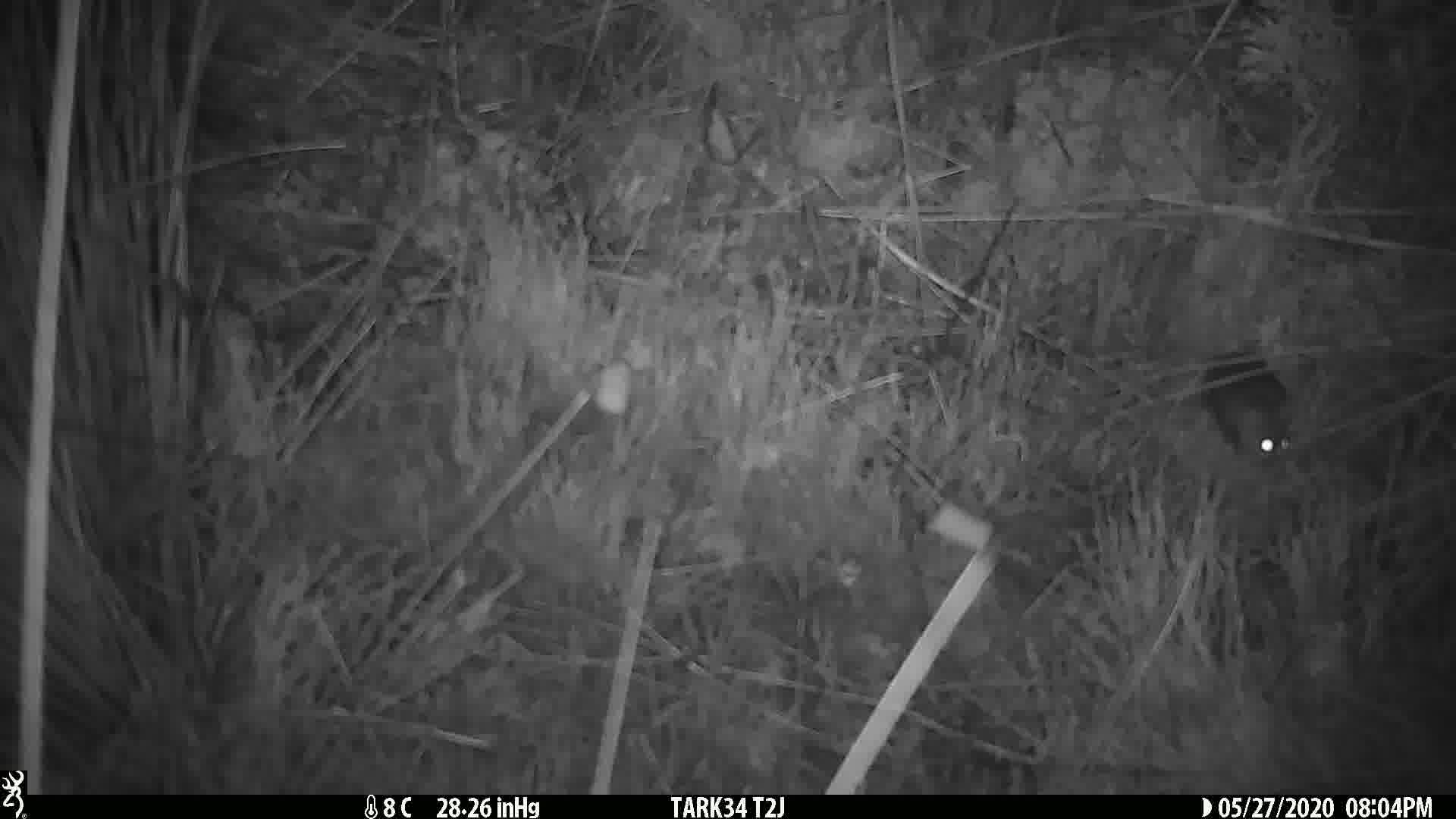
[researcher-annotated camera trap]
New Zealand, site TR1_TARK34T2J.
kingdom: Animalia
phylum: Chordata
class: Mammalia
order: Rodentia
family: Muridae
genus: Mus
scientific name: Mus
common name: mouse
Mouse (Mus).